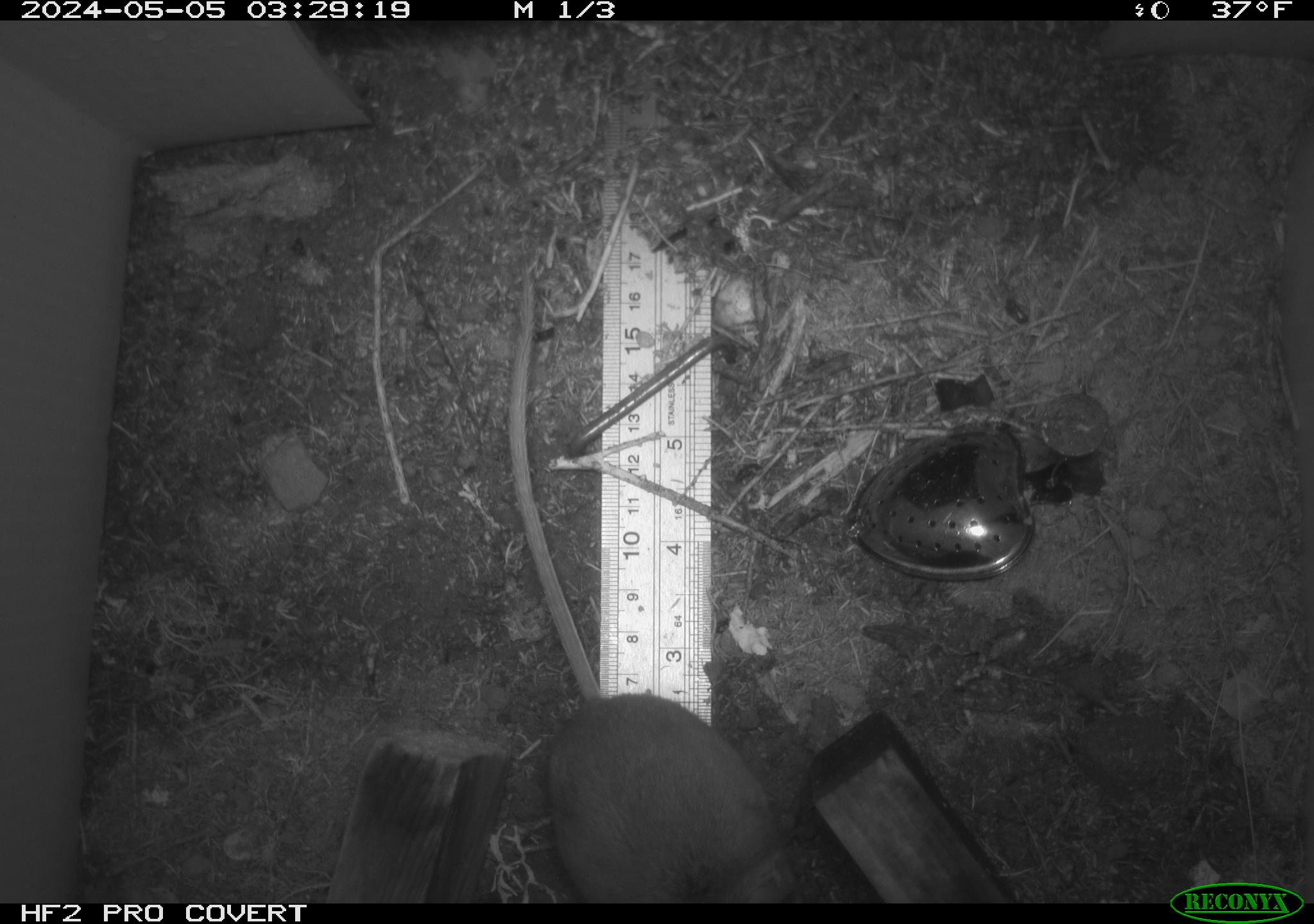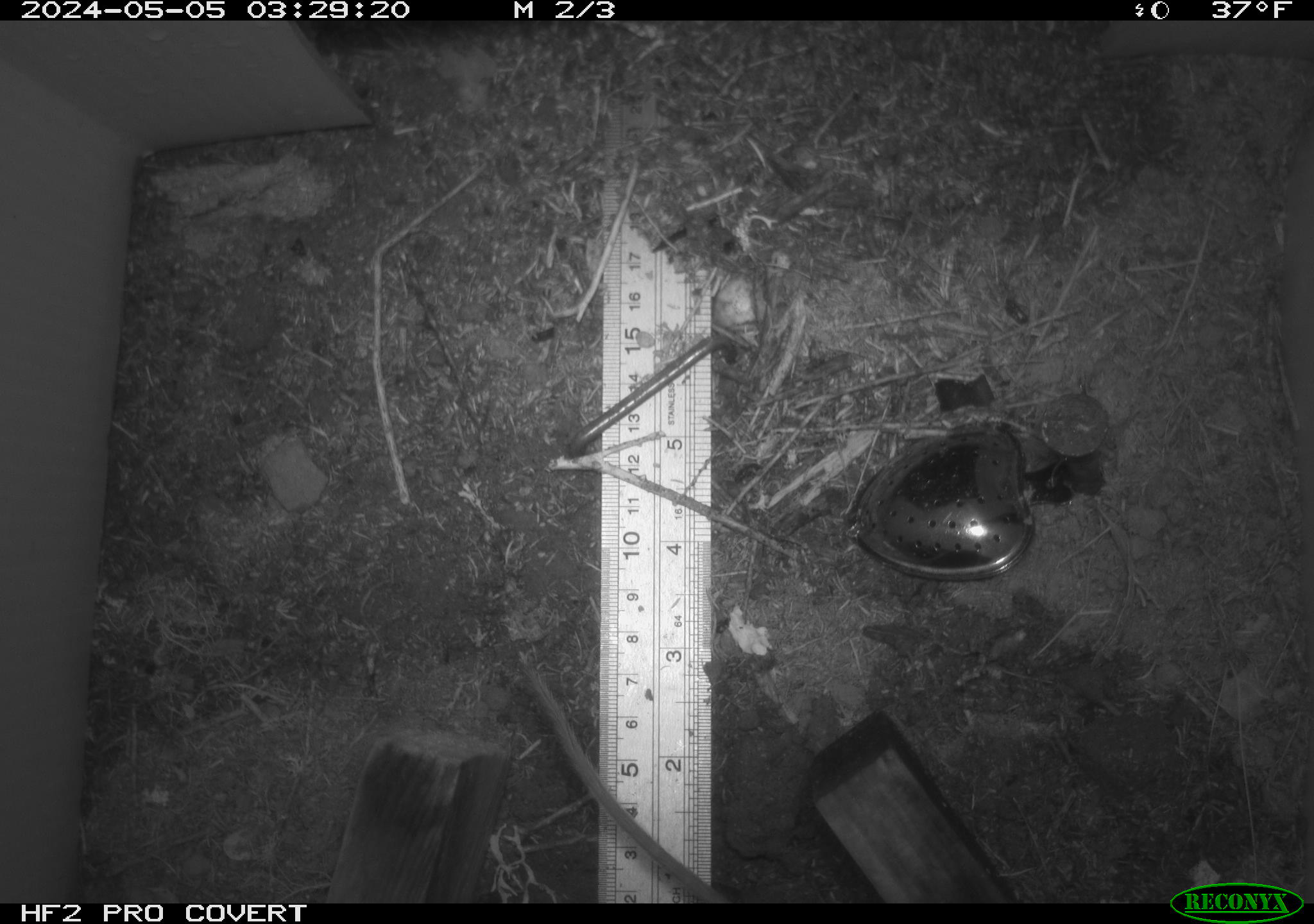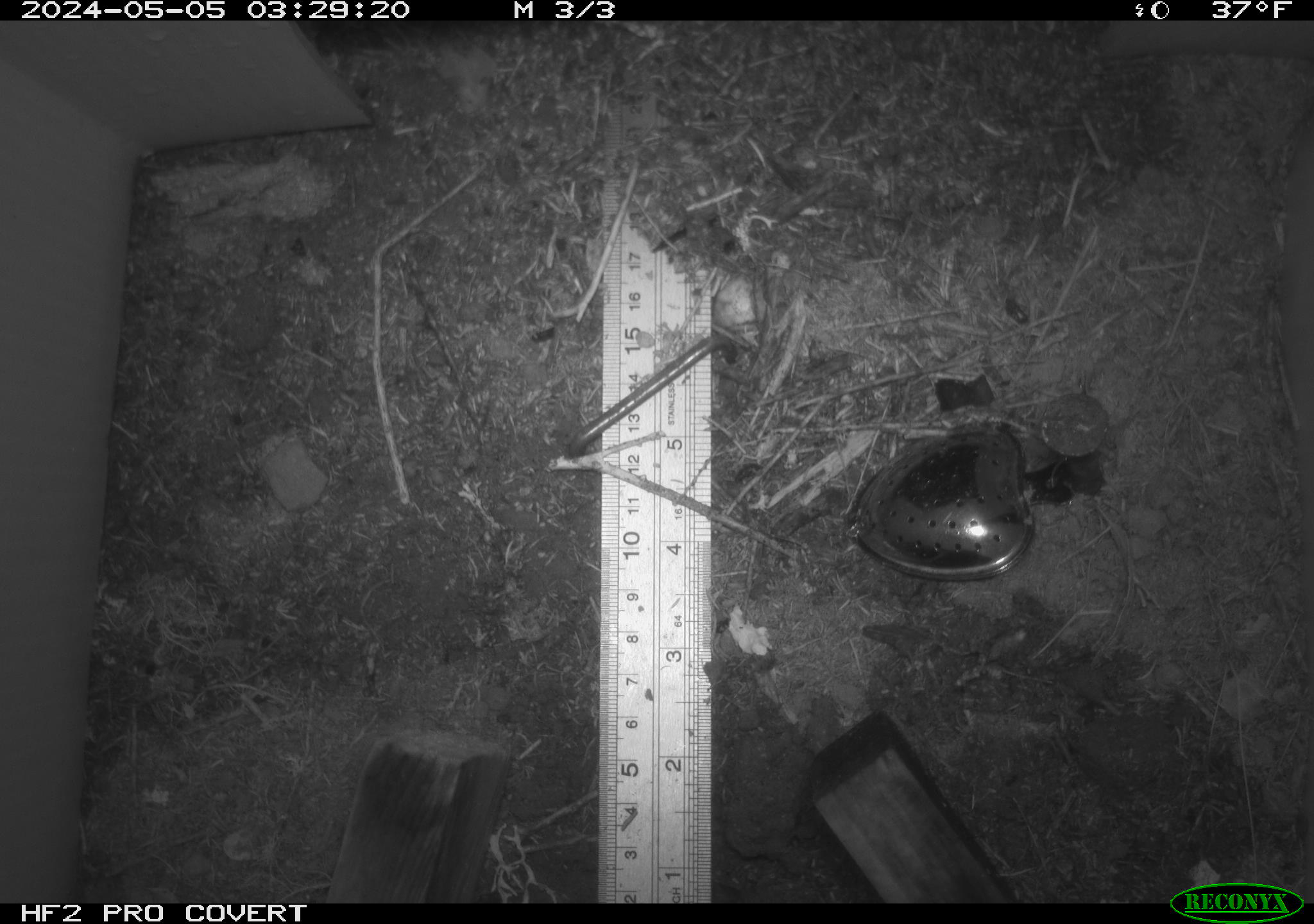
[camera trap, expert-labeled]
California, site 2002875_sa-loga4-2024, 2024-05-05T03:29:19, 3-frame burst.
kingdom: Animalia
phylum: Chordata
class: Mammalia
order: Rodentia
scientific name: Rodentia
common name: mouse species